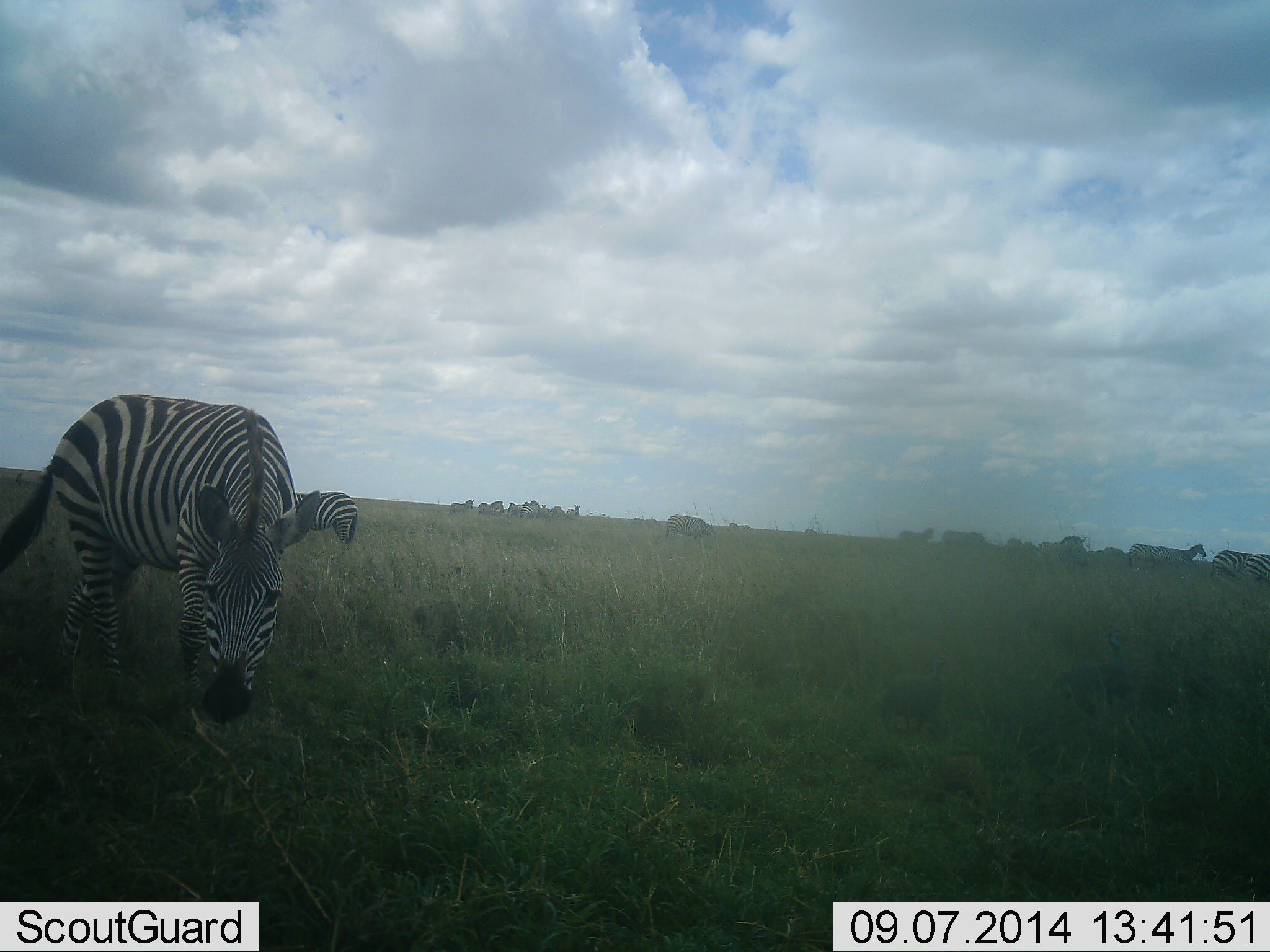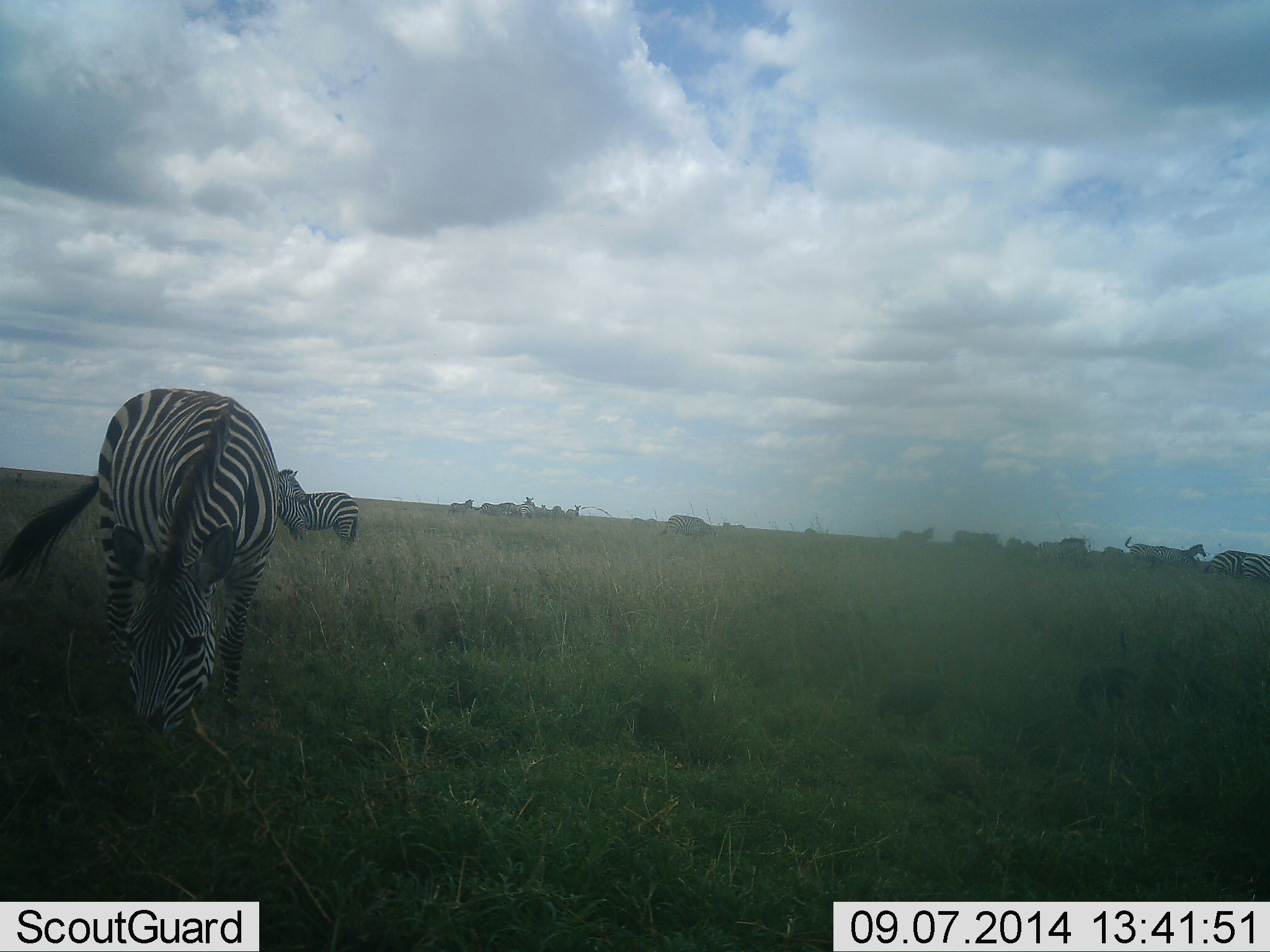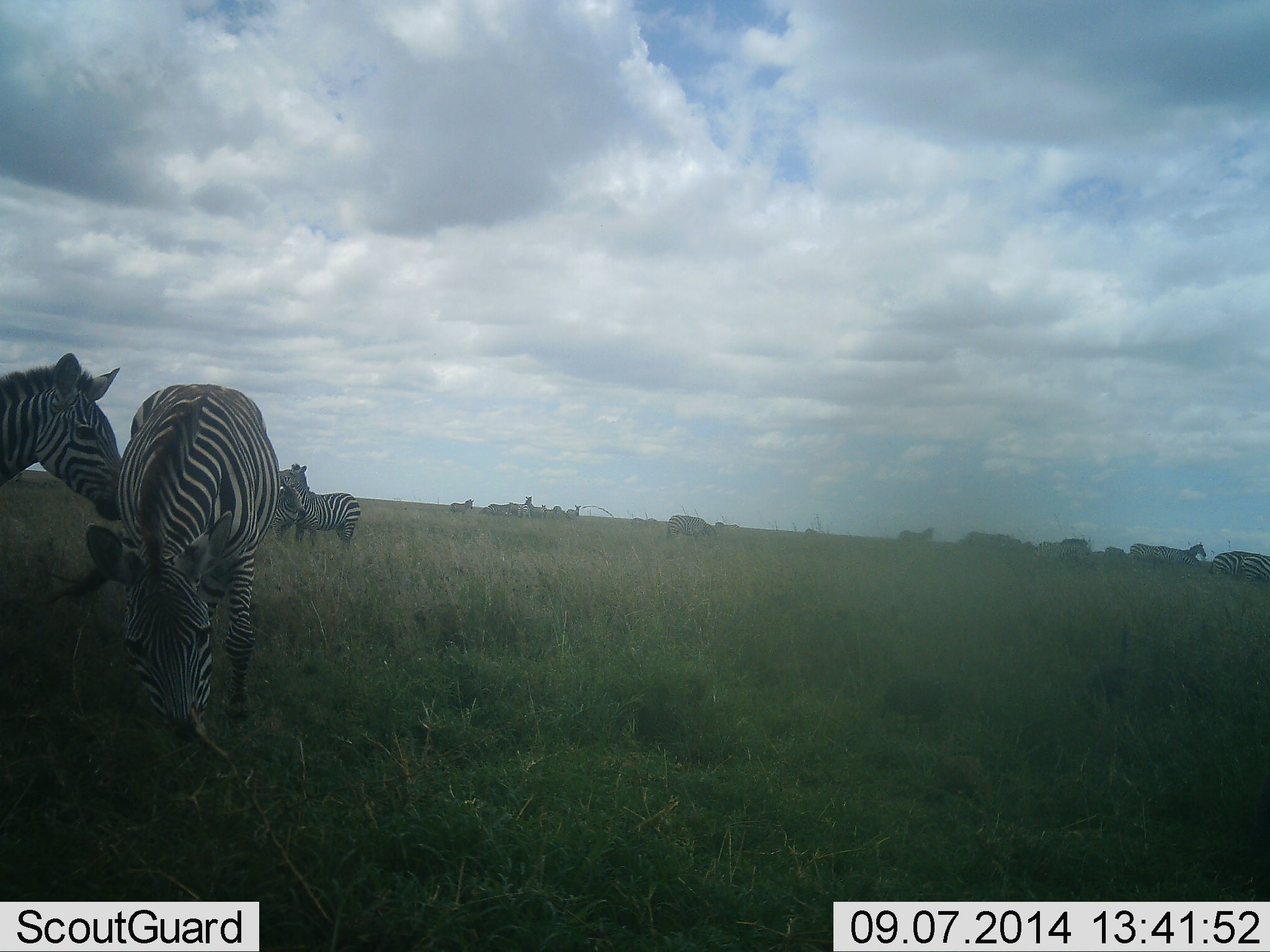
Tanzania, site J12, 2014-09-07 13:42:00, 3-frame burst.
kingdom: Animalia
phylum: Chordata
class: Mammalia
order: Perissodactyla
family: Equidae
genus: Equus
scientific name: Equus quagga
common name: plains zebra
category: zebra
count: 11-50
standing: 90%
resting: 0%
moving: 20%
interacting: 10%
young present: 0%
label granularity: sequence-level